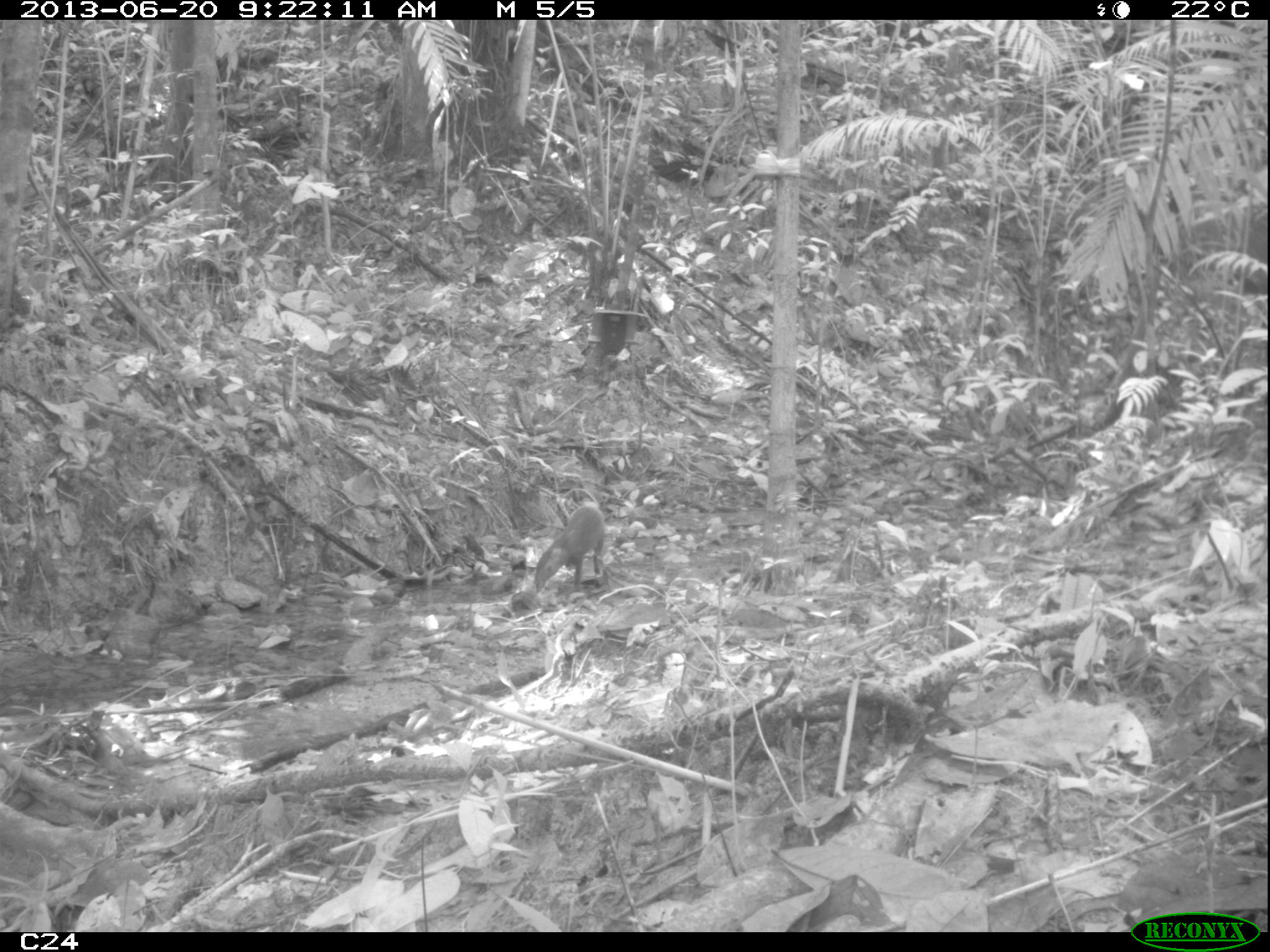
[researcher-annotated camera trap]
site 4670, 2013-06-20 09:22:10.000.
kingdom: Animalia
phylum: Chordata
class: Mammalia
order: Rodentia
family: Dasyproctidae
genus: Dasyprocta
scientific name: Dasyprocta leporina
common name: red-rumped agouti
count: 2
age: adult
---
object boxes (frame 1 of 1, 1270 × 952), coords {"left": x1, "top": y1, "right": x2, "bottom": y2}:
dasyprocta leporina: {"left": 533, "top": 505, "right": 606, "bottom": 594}